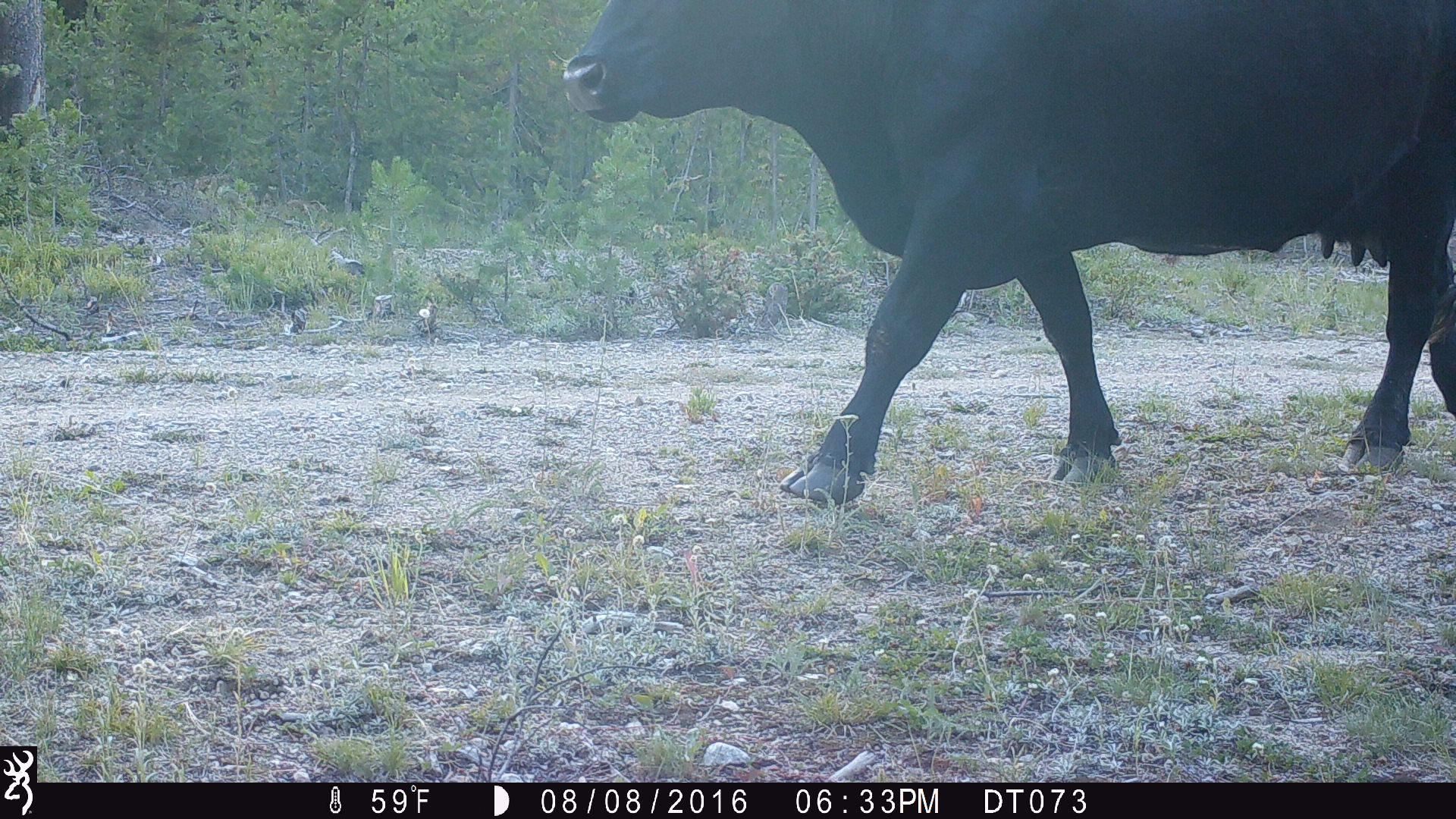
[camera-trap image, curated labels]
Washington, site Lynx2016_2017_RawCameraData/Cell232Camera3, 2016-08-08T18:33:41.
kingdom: Animalia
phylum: Chordata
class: Mammalia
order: Artiodactyla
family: Bovidae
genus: Bos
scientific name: Bos taurus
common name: domestic cattle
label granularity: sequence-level